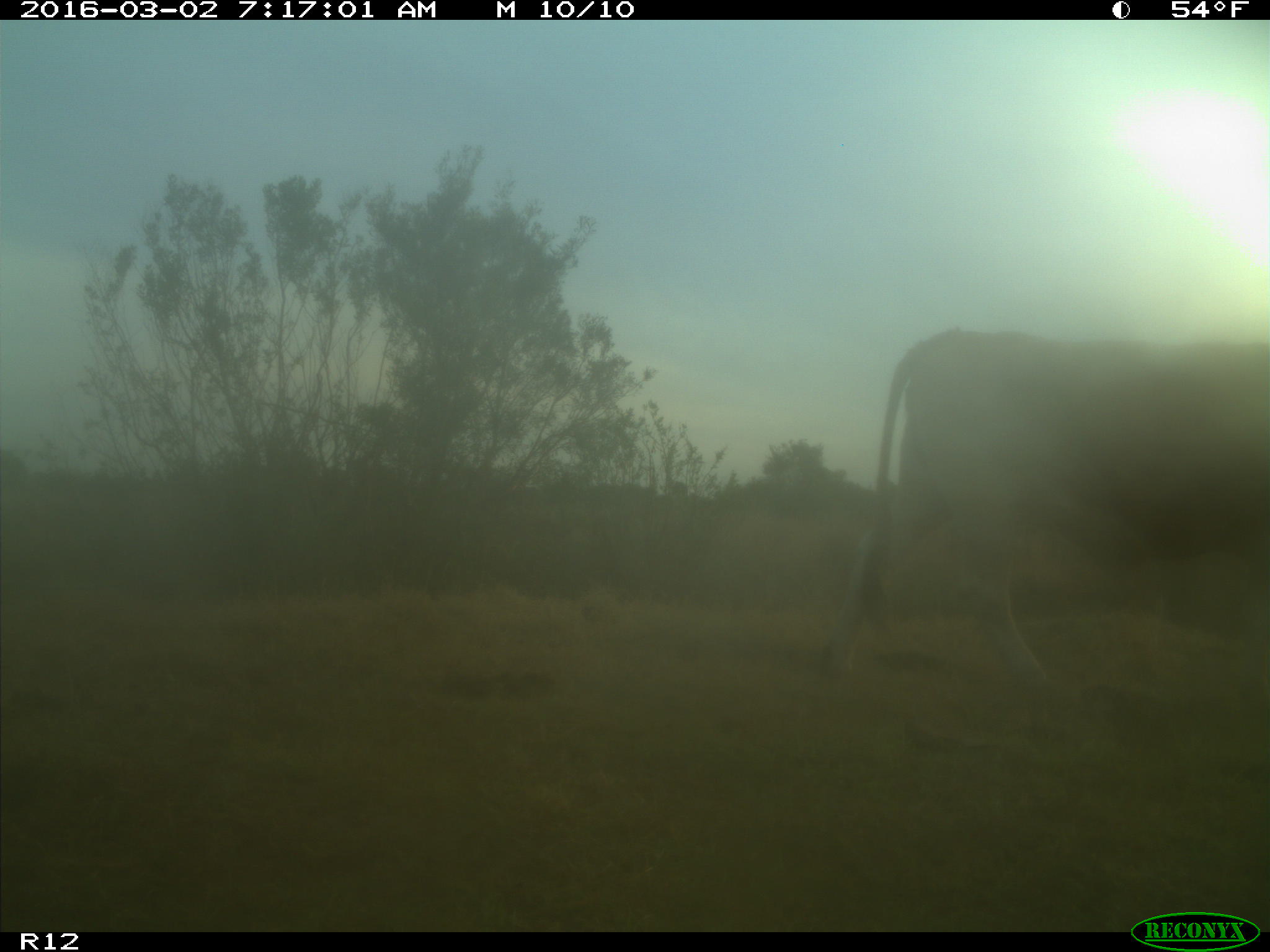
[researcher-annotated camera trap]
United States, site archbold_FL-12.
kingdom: Animalia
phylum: Chordata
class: Mammalia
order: Artiodactyla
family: Bovidae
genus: Bos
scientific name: Bos taurus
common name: domestic cow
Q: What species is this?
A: Bos taurus (domestic cow).